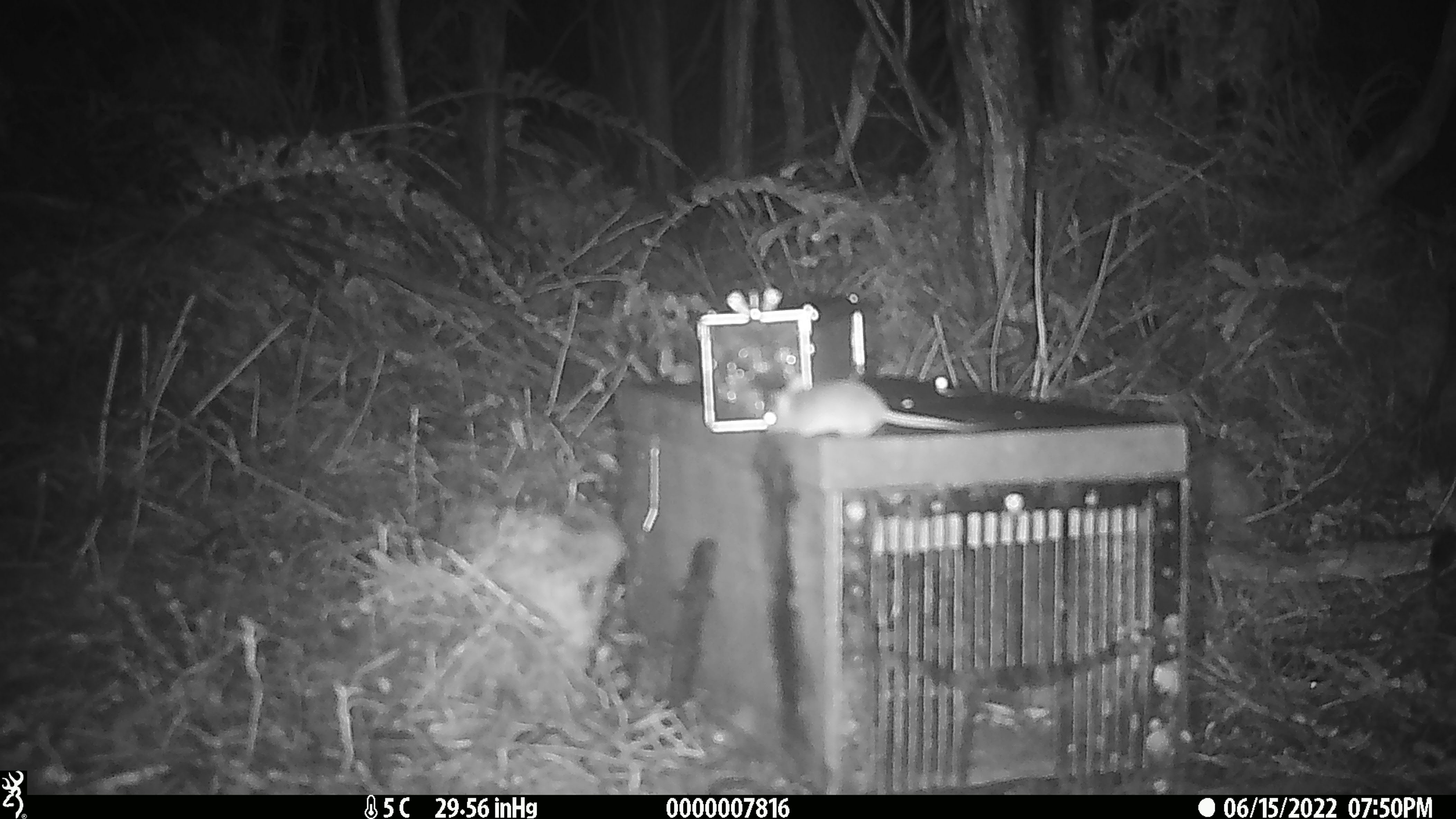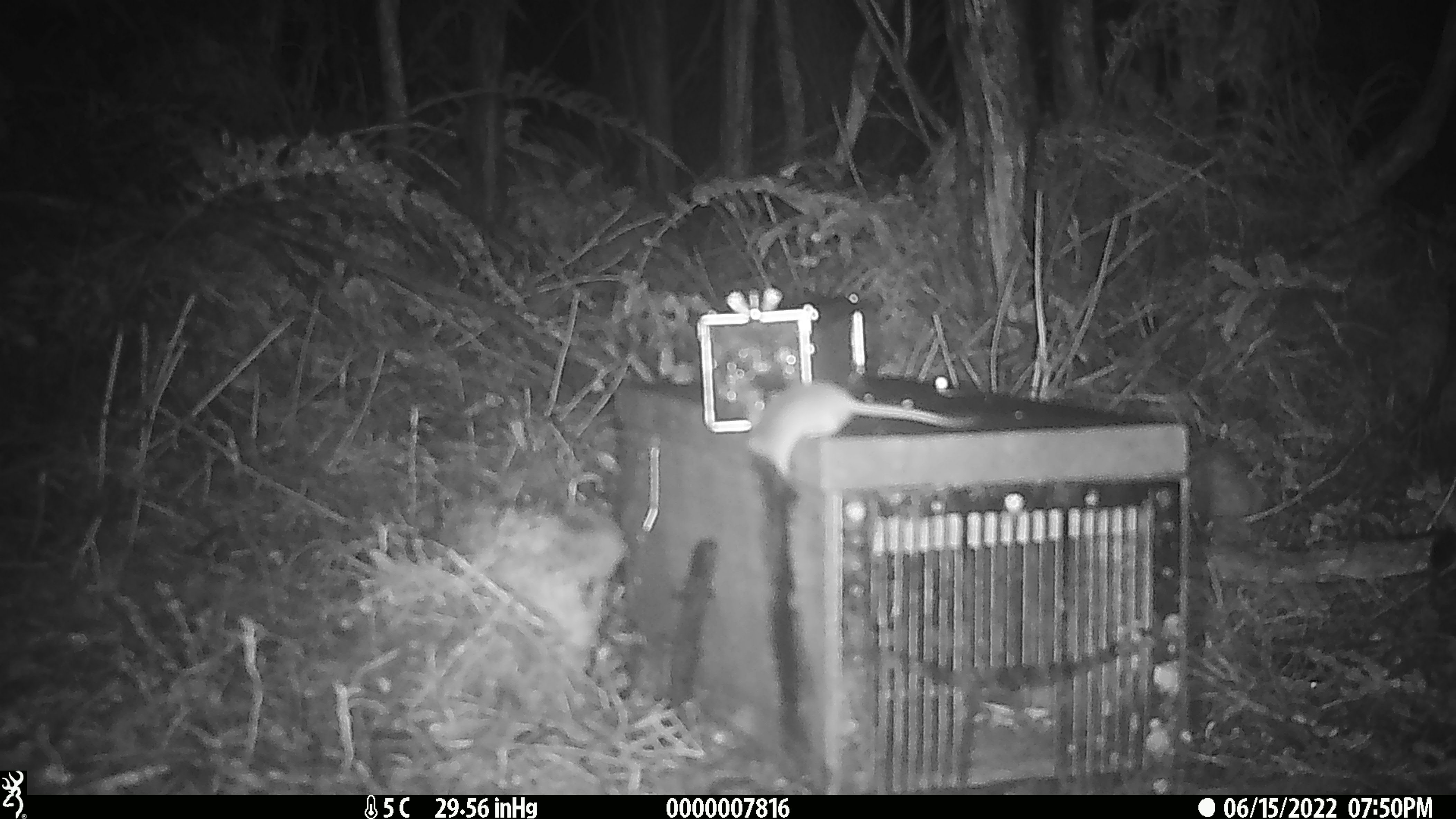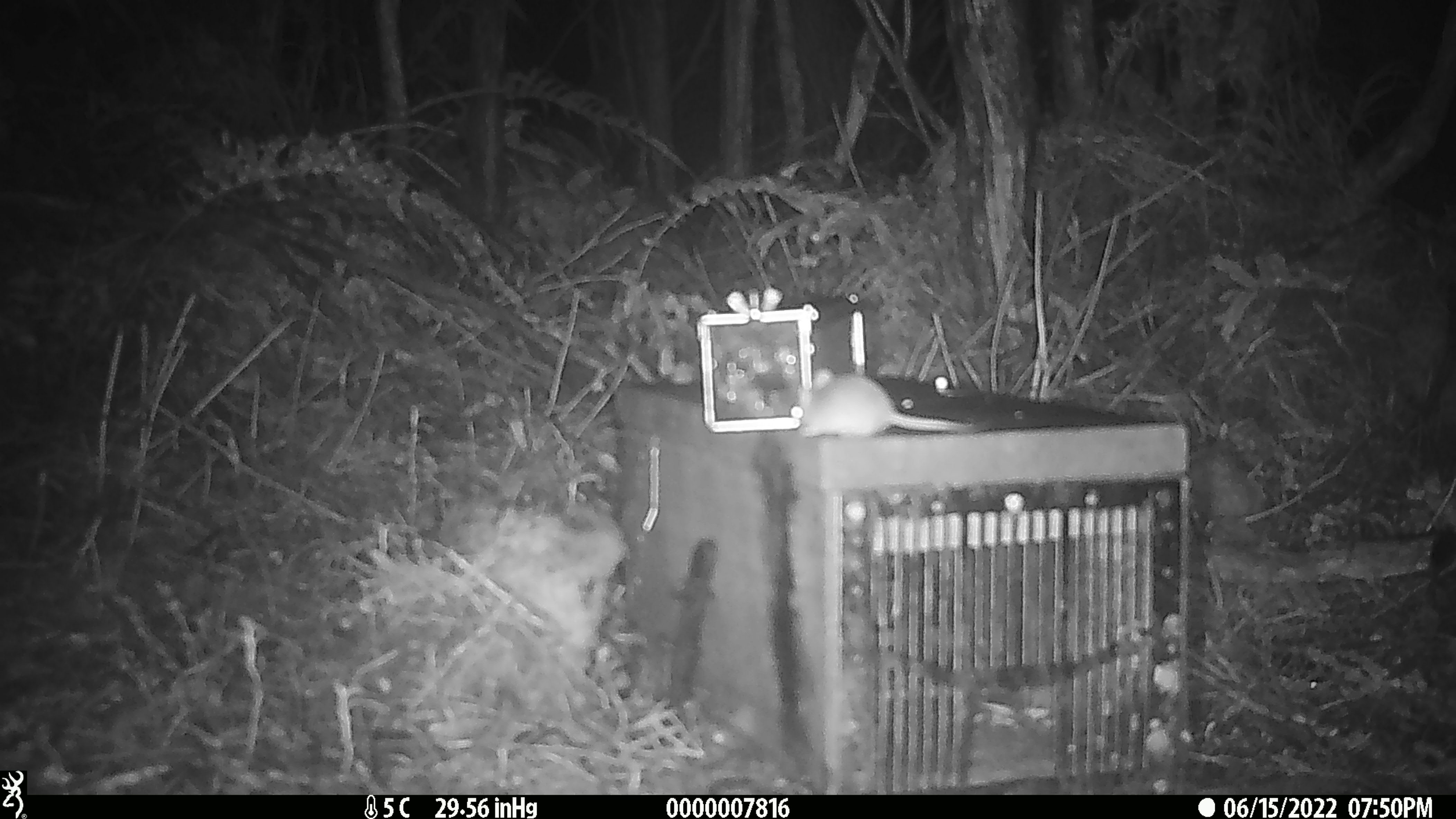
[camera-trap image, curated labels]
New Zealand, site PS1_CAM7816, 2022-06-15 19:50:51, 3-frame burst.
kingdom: Animalia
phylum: Chordata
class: Mammalia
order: Rodentia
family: Muridae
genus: Mus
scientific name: Mus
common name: mouse